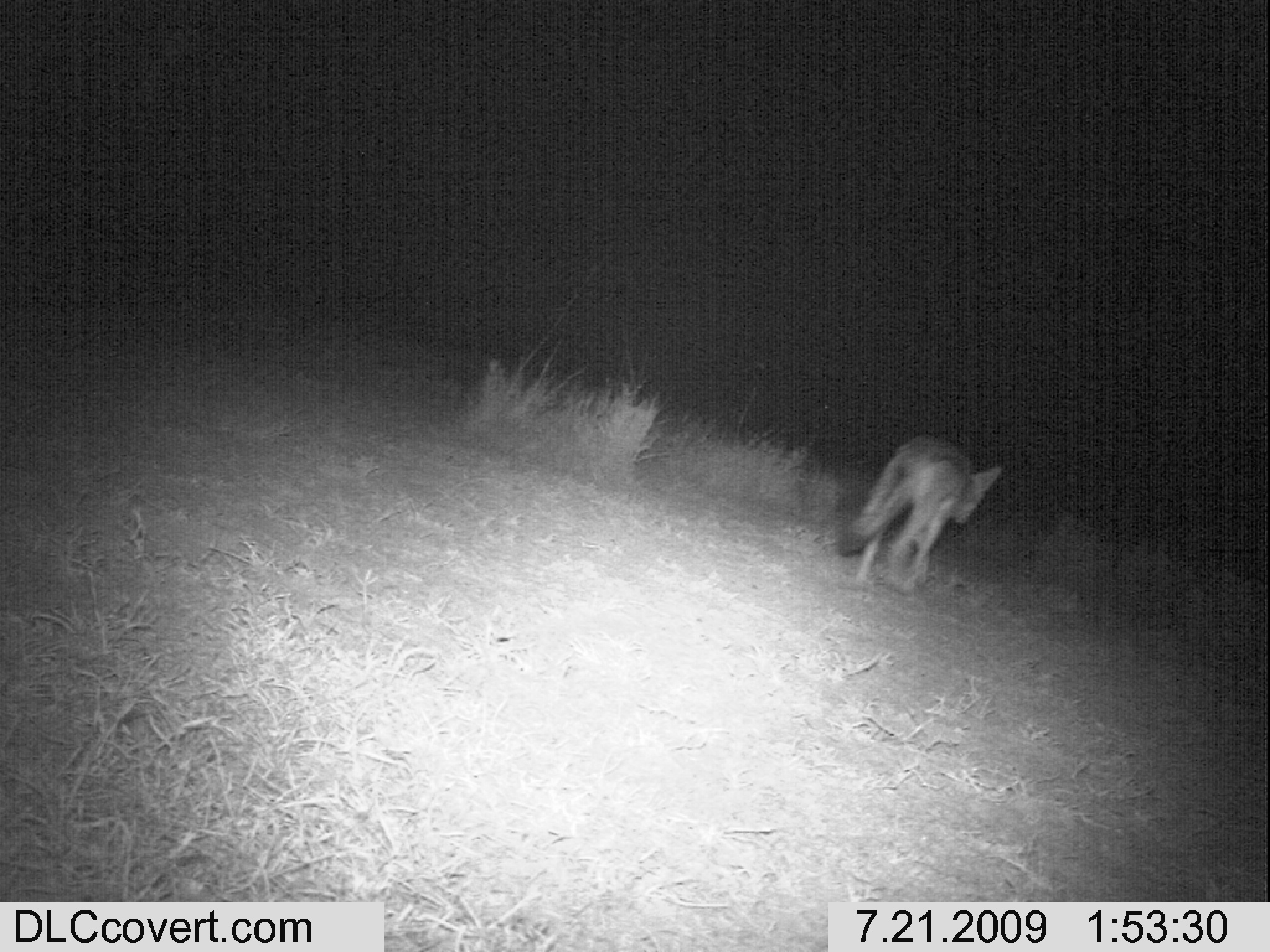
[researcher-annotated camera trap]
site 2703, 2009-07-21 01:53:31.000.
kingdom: Animalia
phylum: Chordata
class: Mammalia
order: Carnivora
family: Canidae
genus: Lupulella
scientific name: Lupulella mesomelas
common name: black-backed jackal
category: canis mesomelas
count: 1